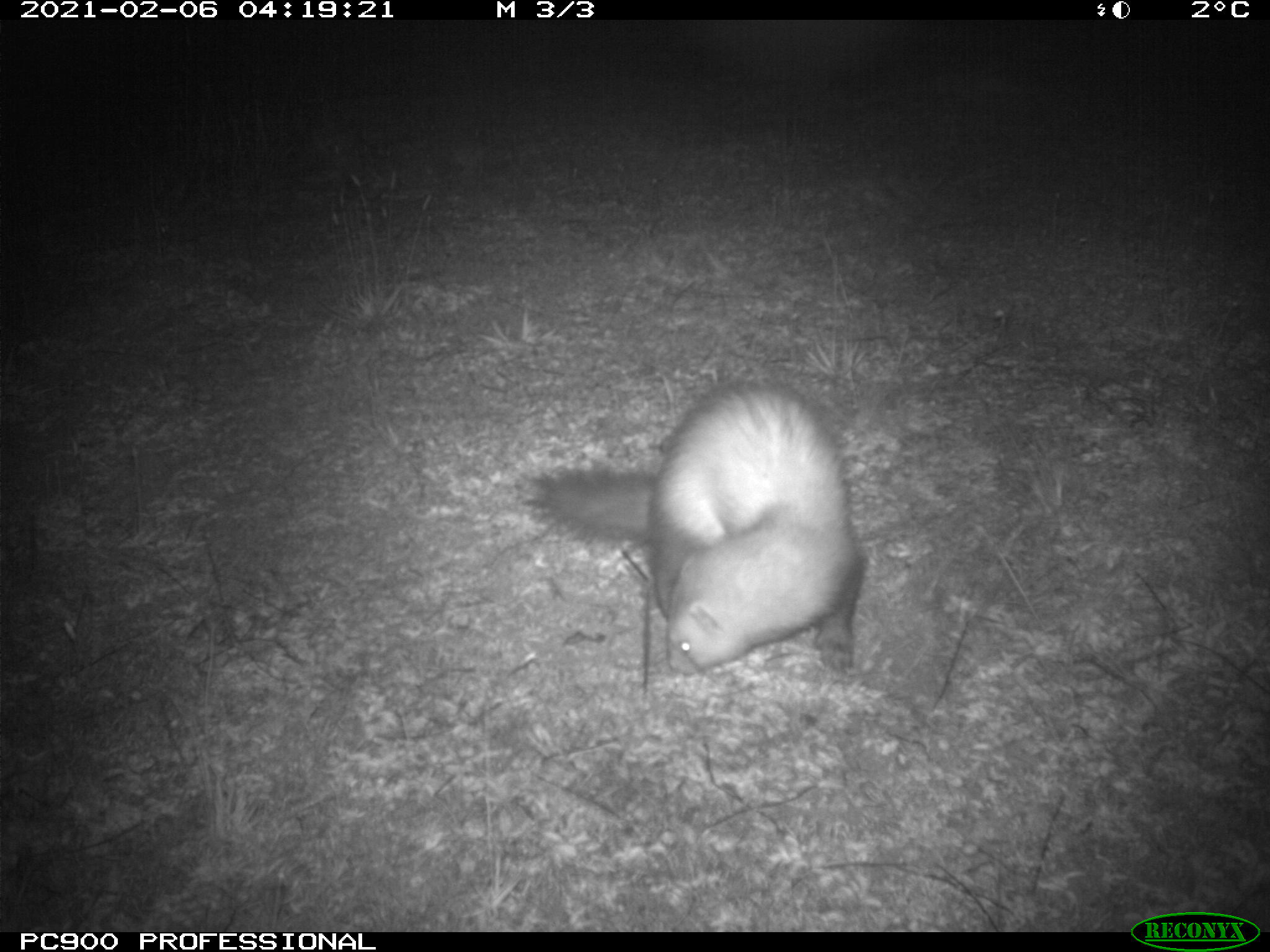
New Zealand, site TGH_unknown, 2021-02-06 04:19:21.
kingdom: Animalia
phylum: Chordata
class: Mammalia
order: Carnivora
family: Mustelidae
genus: Mustela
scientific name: Mustela furo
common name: ferret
Ferret (Mustela furo).